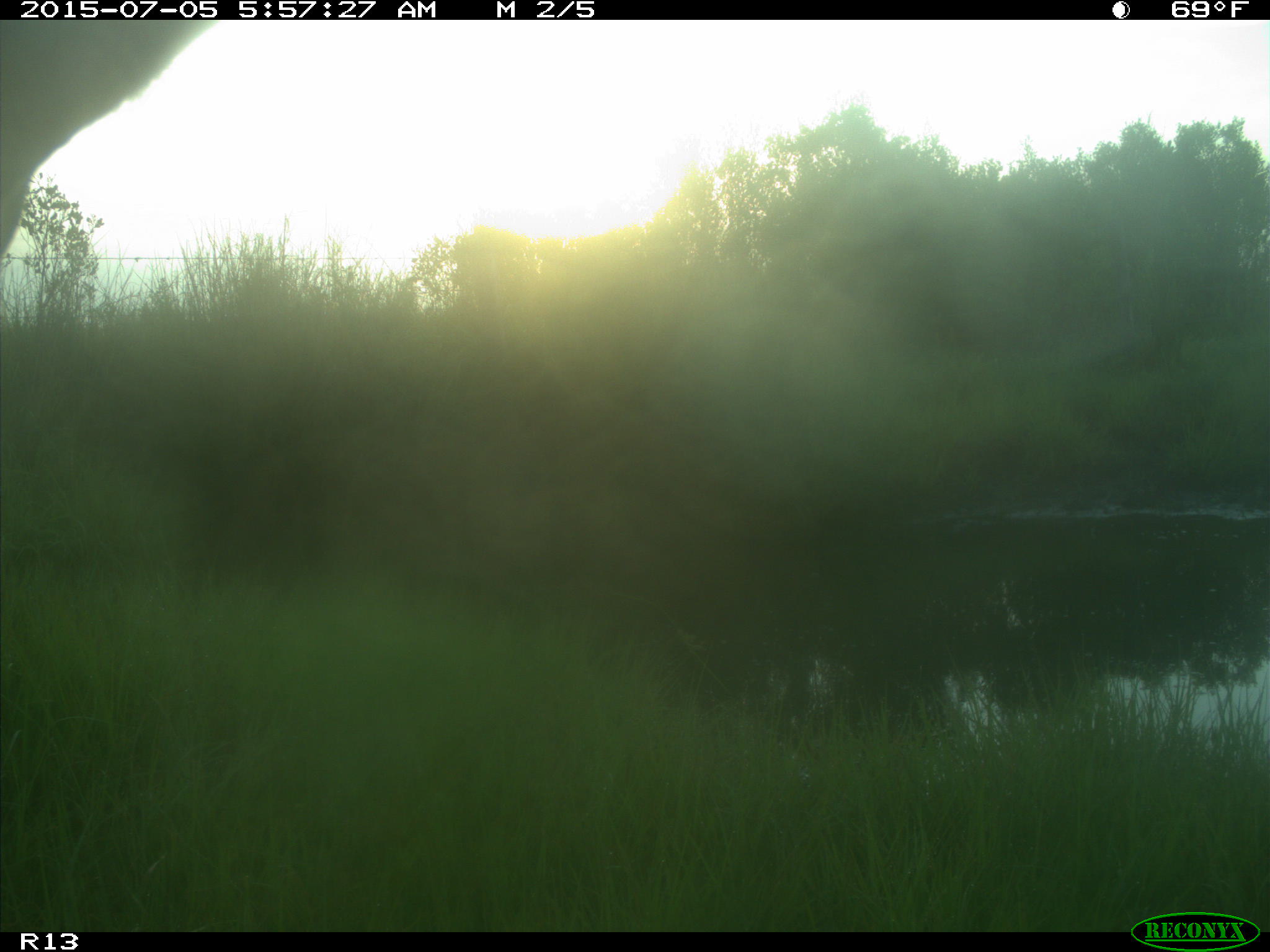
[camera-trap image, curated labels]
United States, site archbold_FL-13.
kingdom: Animalia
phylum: Chordata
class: Mammalia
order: Artiodactyla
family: Bovidae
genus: Bos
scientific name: Bos taurus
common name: domestic cow